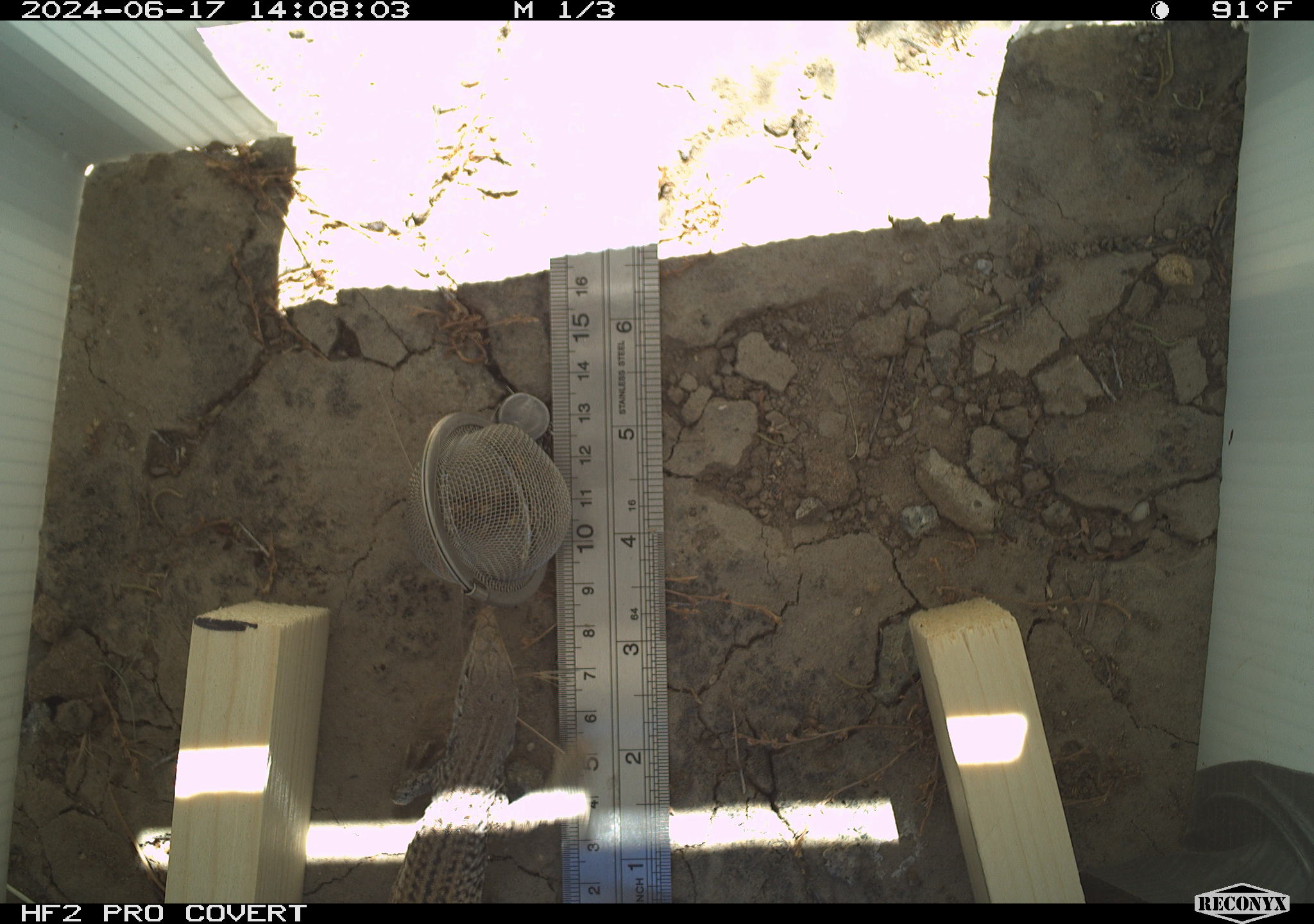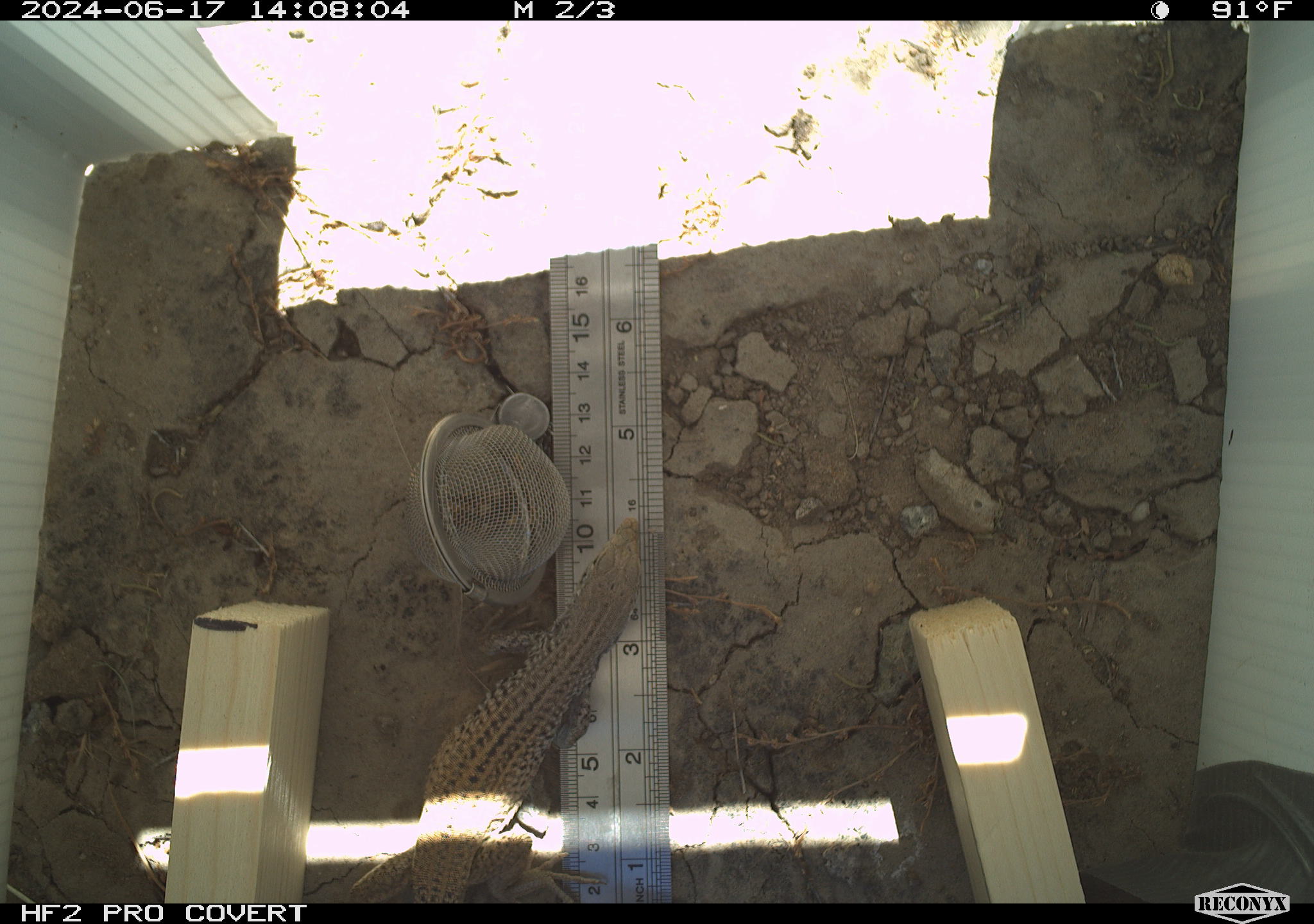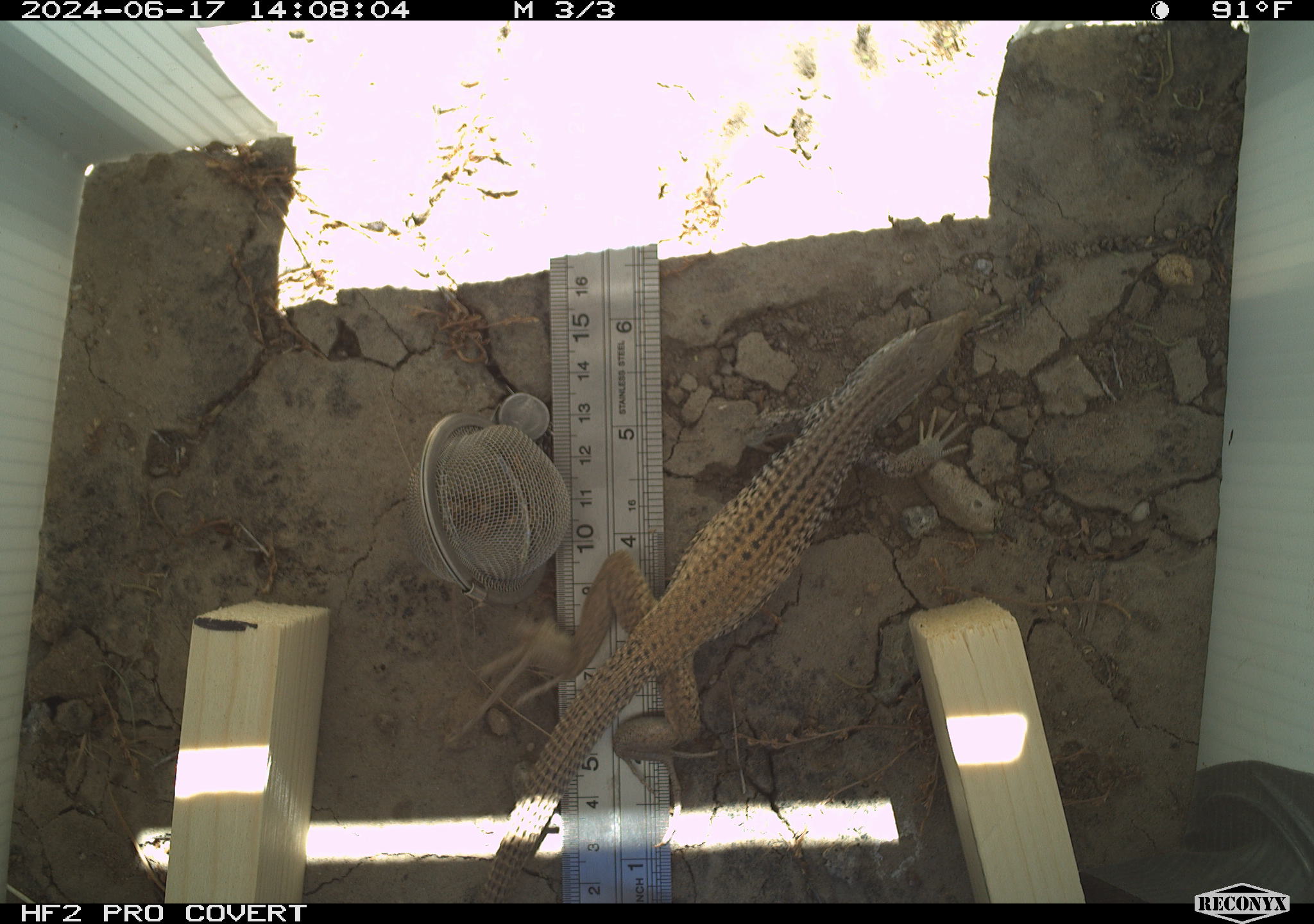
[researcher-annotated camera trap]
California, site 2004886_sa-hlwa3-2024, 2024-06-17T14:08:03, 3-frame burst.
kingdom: Animalia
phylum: Chordata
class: Reptilia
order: Squamata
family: Teiidae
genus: Aspidoscelis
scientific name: Aspidoscelis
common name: whiptail lizards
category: aspidoscelis species